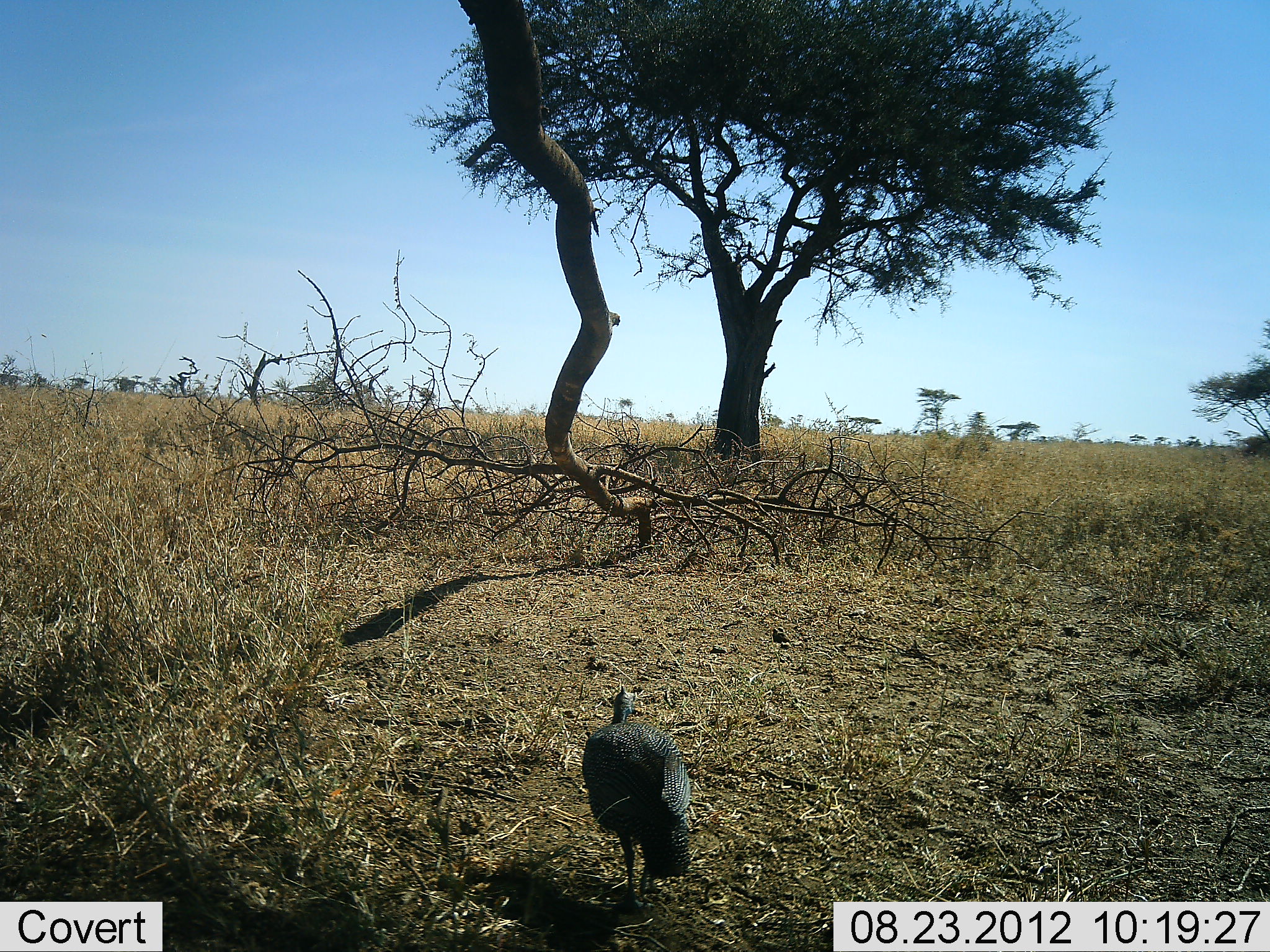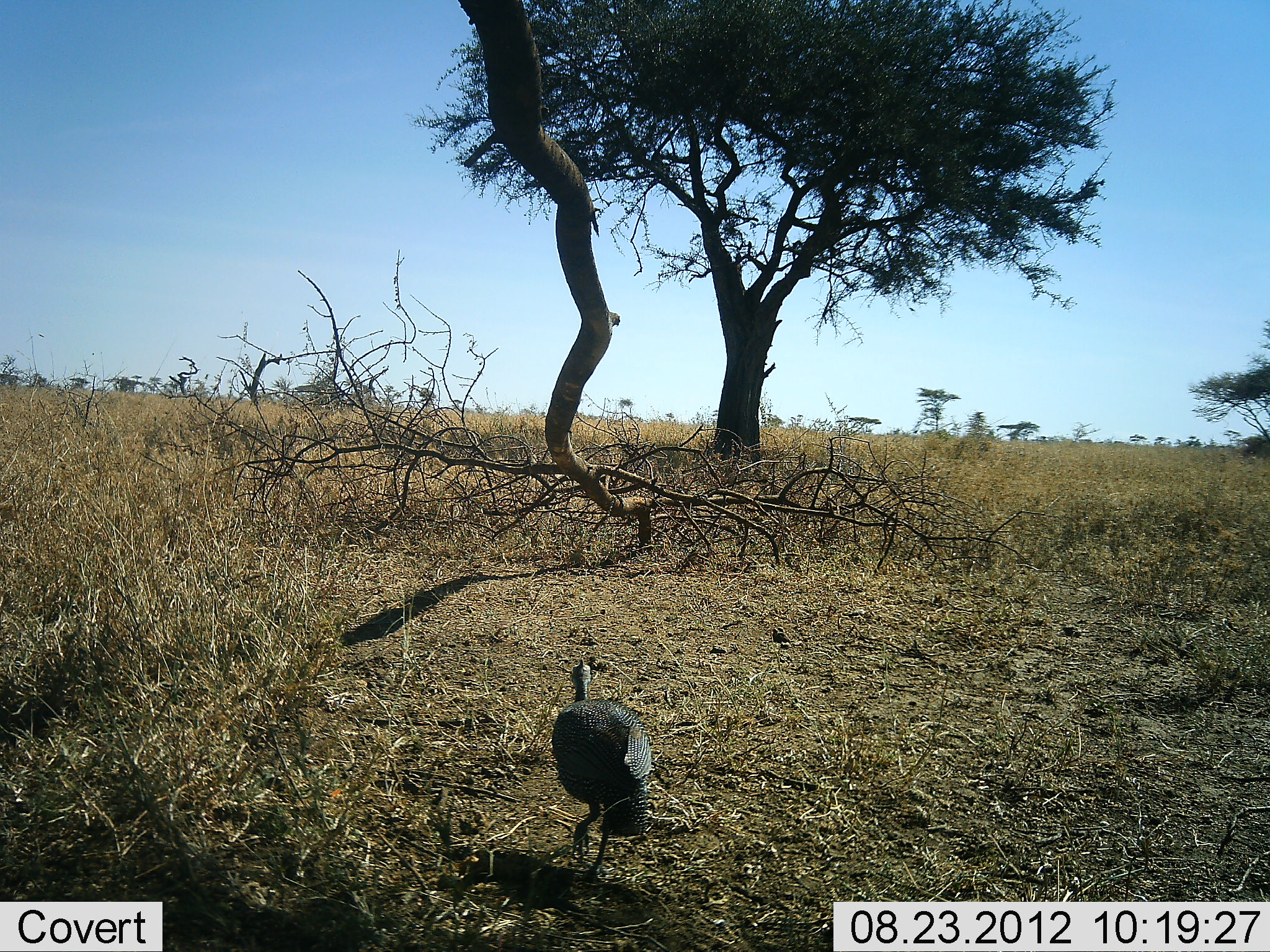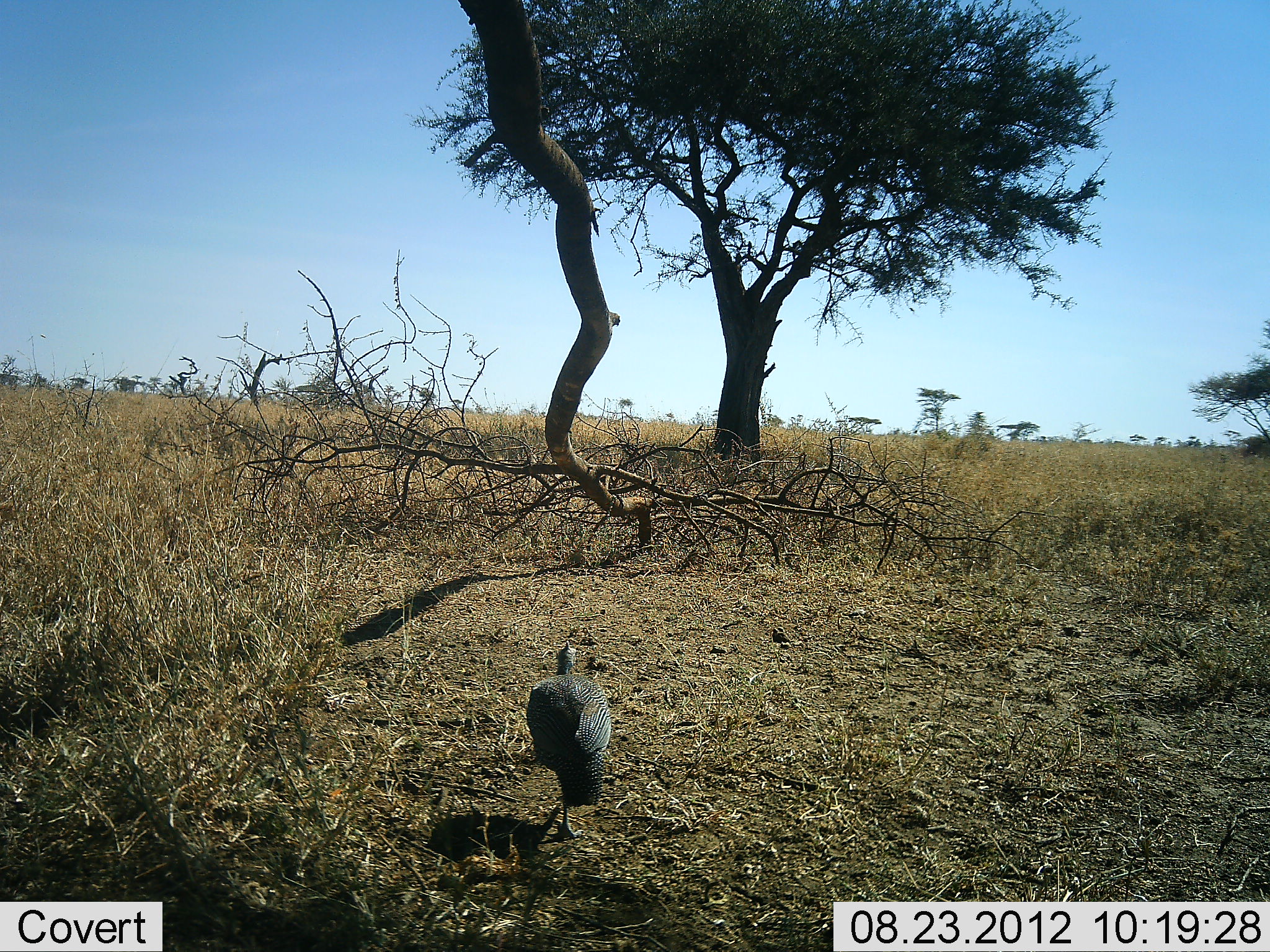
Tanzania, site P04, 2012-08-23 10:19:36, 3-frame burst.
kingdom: Animalia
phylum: Chordata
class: Aves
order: Galliformes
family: Numididae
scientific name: Numididae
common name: guinea fowl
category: guineafowl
Guineafowl (guinea fowl) (Numididae), count 1. Behavior (volunteer vote fractions): standing 12%, resting 0%, moving 88%, interacting 0%. Young present (vote fraction): 0%. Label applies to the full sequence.